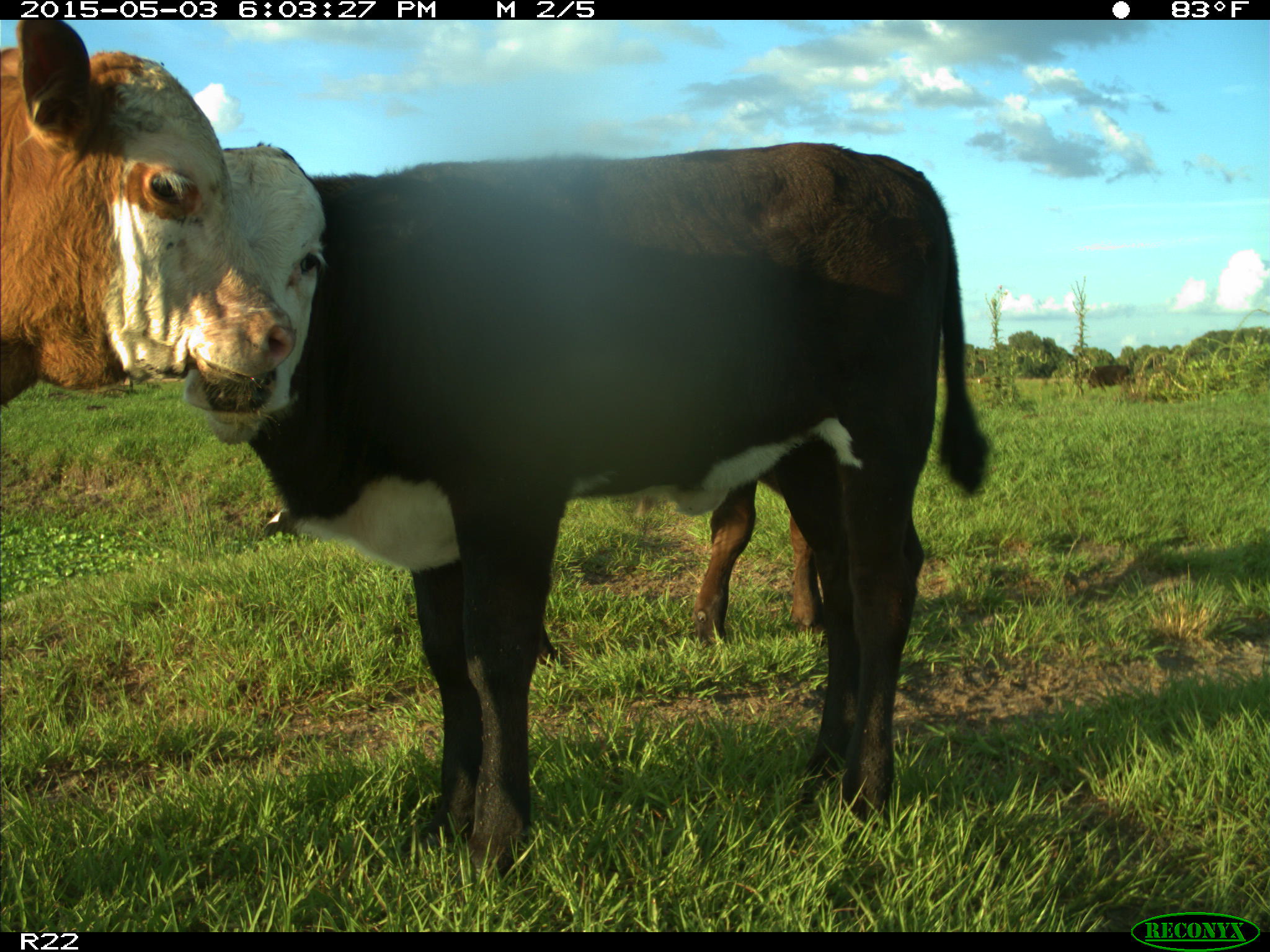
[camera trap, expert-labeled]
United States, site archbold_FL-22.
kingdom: Animalia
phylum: Chordata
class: Mammalia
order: Artiodactyla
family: Bovidae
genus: Bos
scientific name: Bos taurus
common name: domestic cow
Bos taurus (domestic cow).